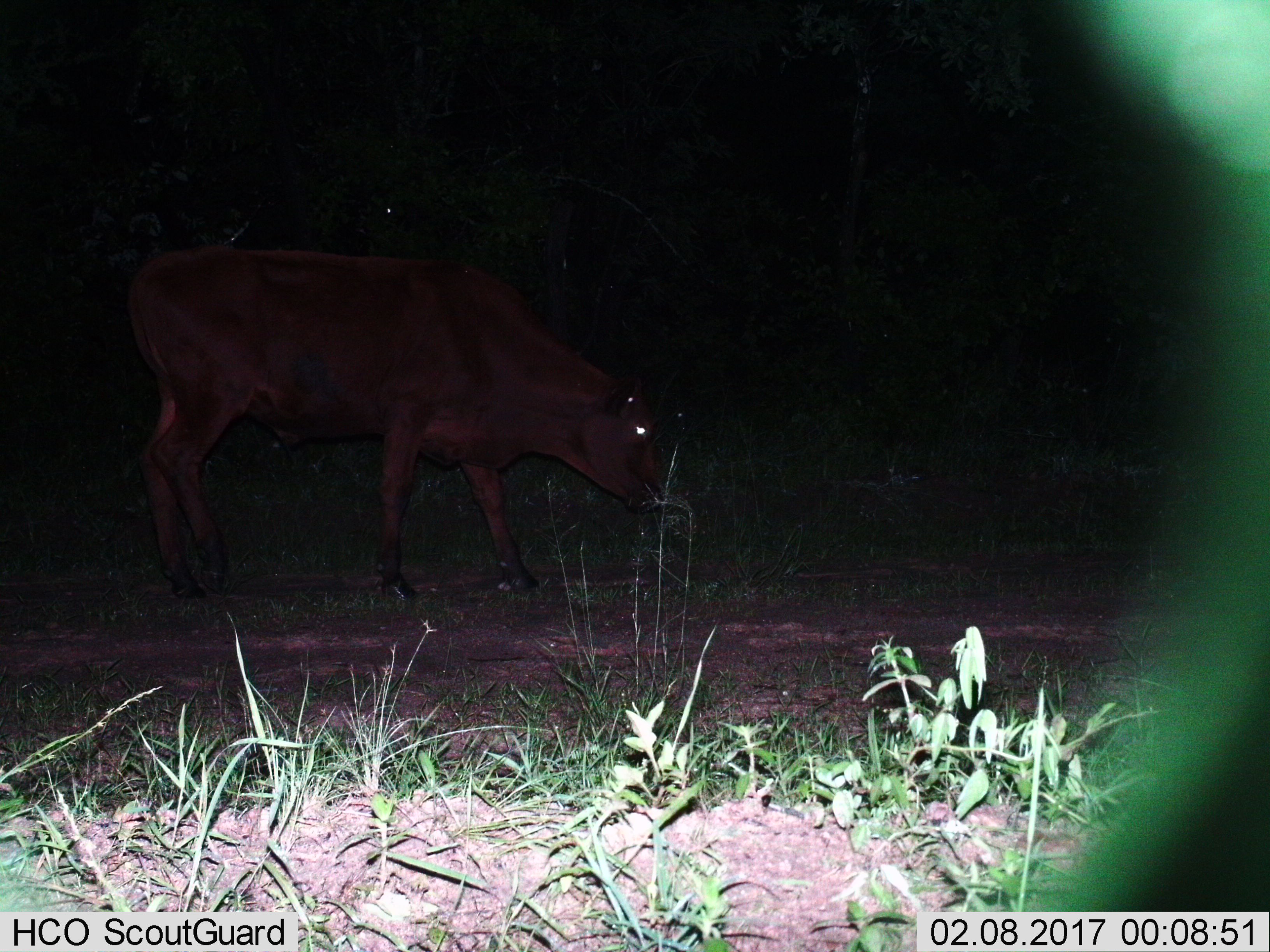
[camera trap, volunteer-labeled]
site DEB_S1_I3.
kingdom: Animalia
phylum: Chordata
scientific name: Vertebrata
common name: domestic animal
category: domesticanimal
Domesticanimal (domestic animal) (Vertebrata), count 1. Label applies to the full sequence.